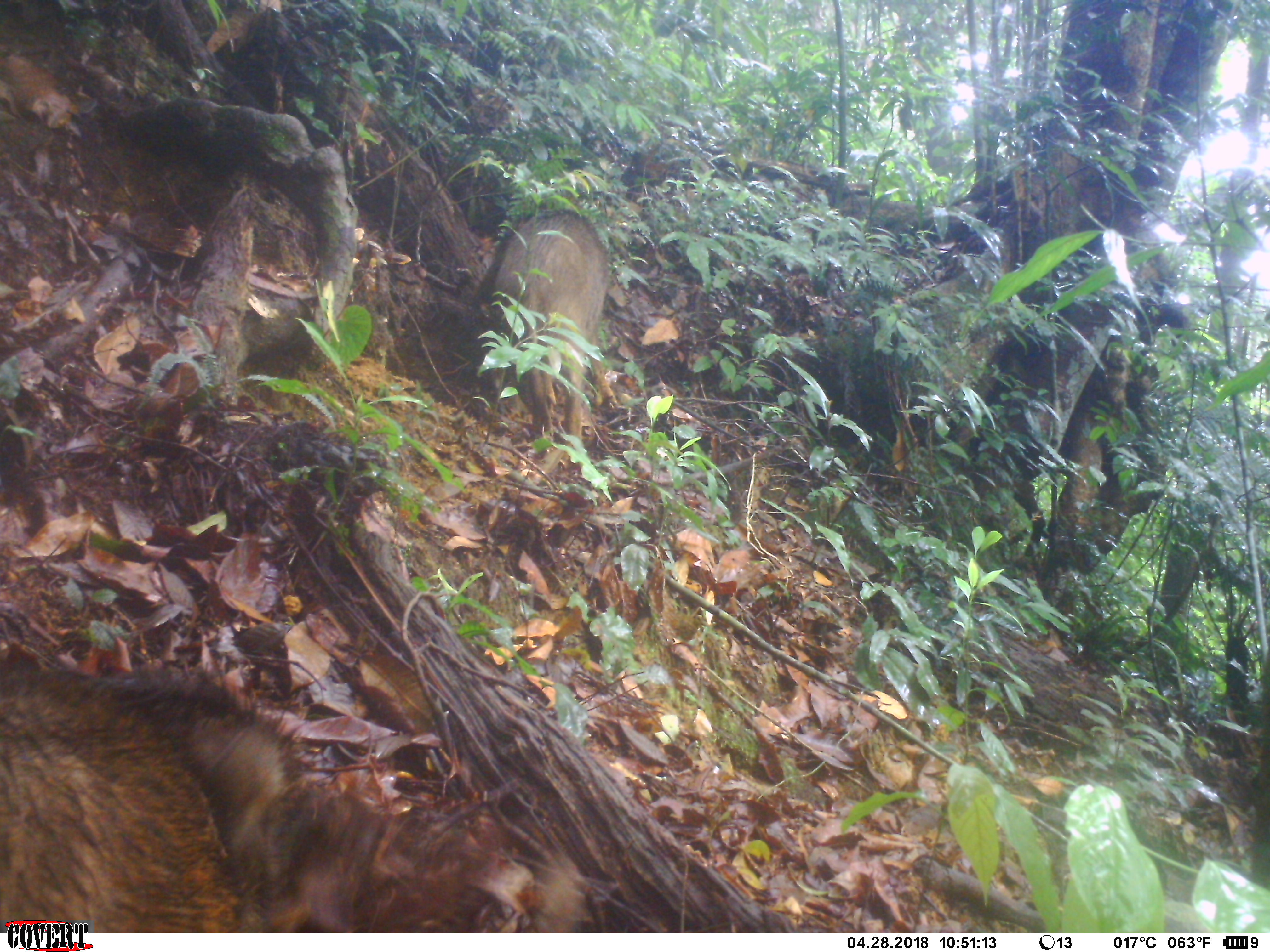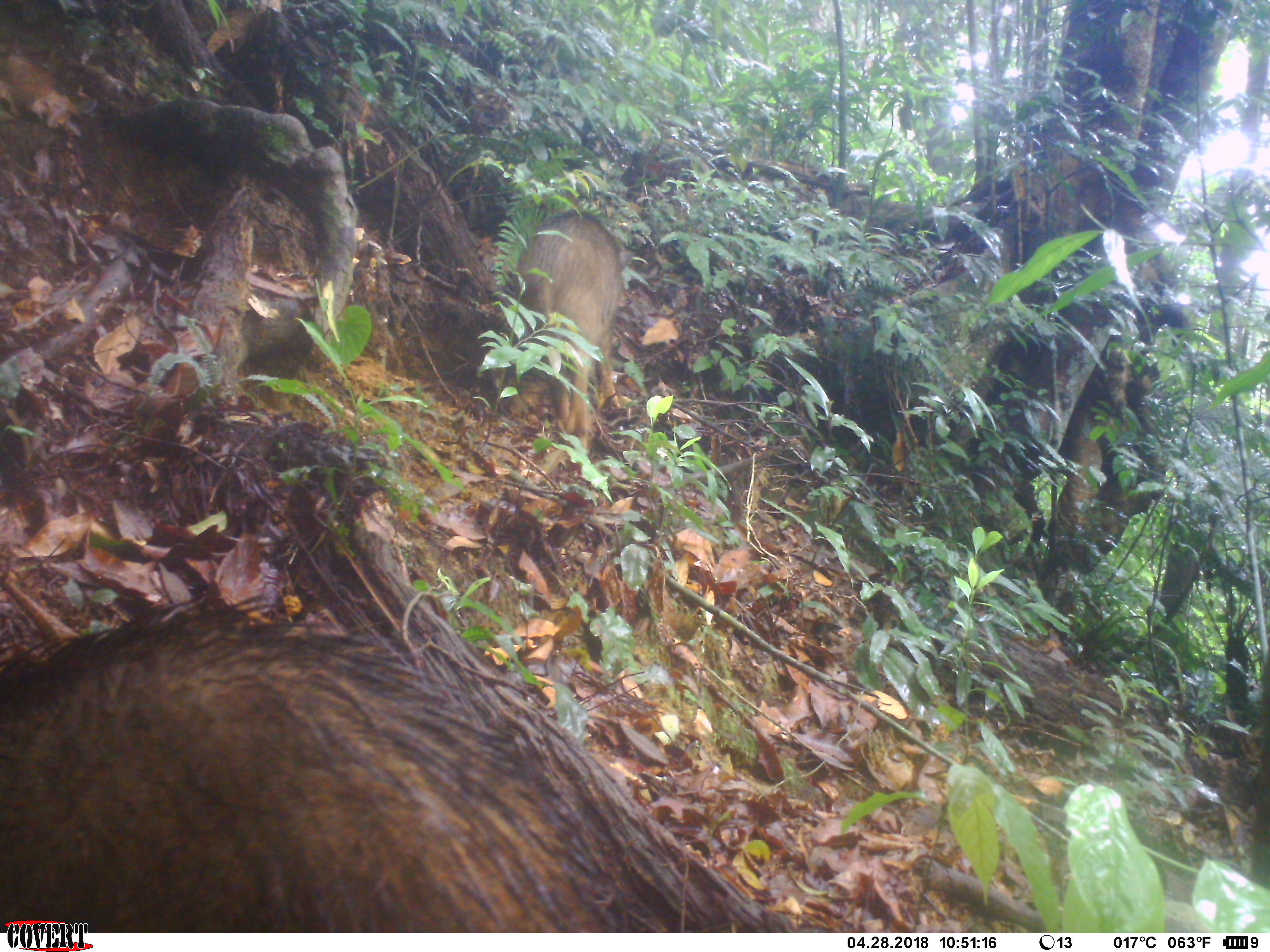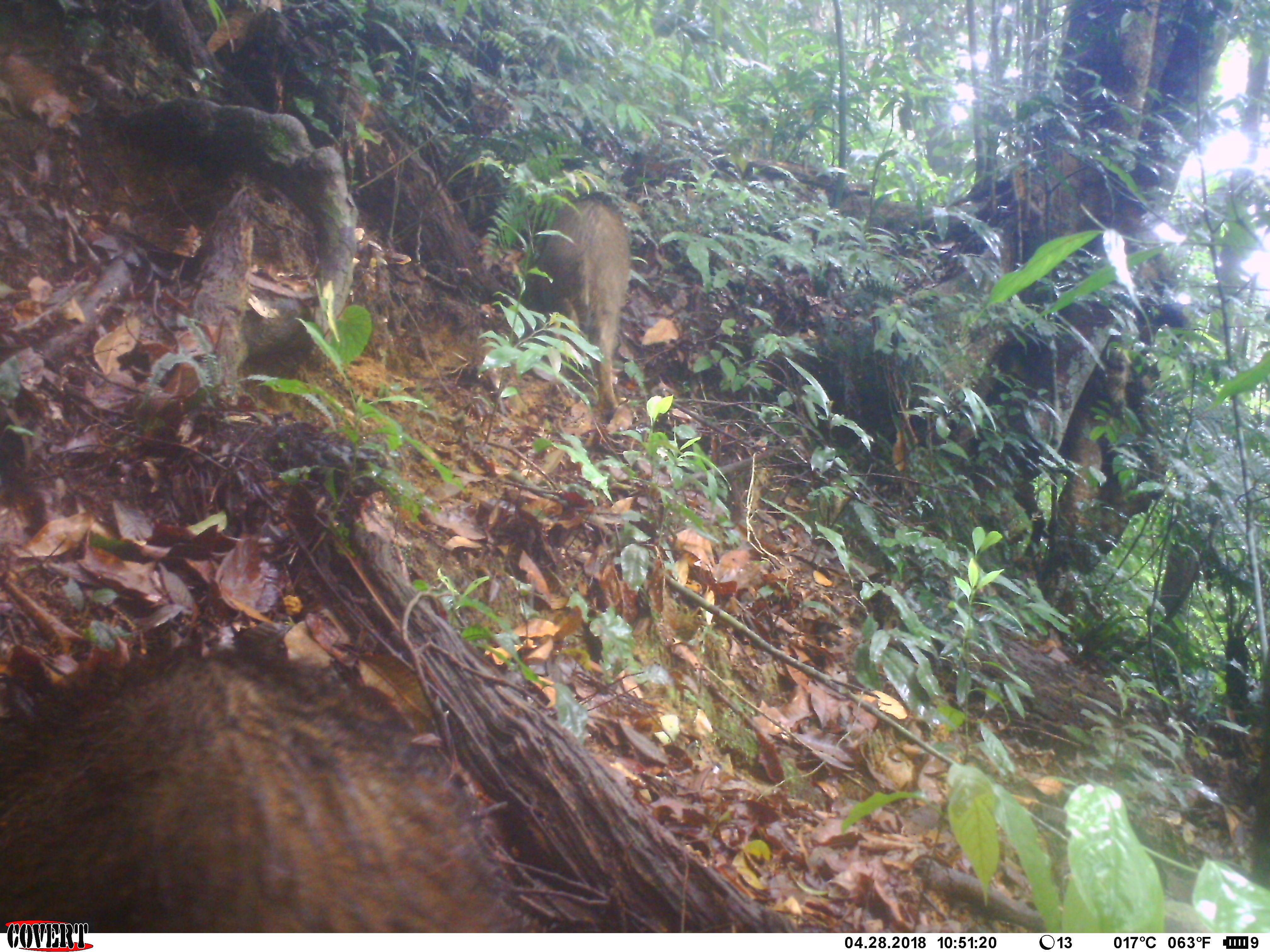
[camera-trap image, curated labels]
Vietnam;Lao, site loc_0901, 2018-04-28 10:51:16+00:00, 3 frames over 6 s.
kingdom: Animalia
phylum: Chordata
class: Mammalia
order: Artiodactyla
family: Suidae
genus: Sus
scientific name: Sus scrofa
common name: eurasian wild pig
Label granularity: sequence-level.